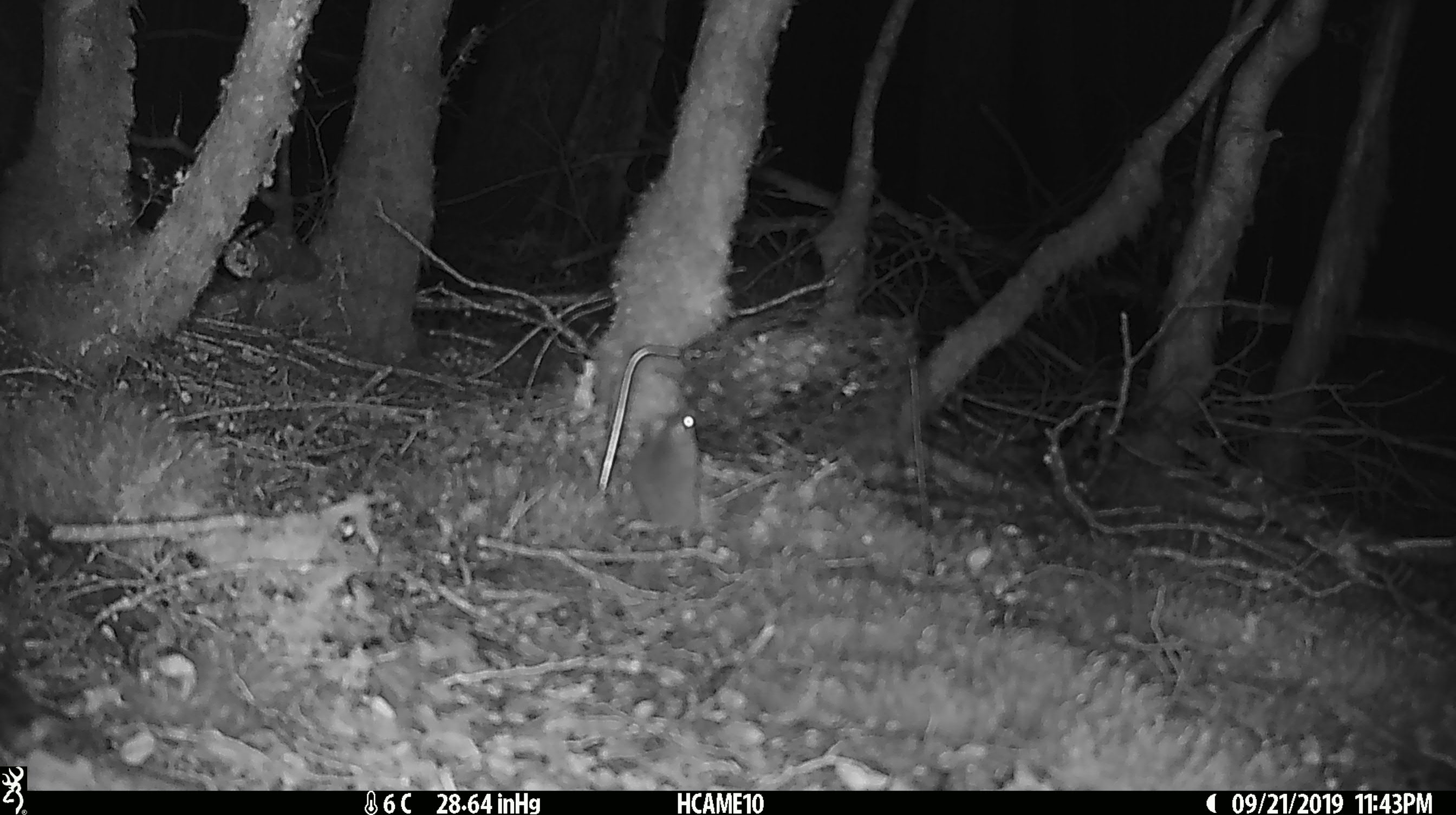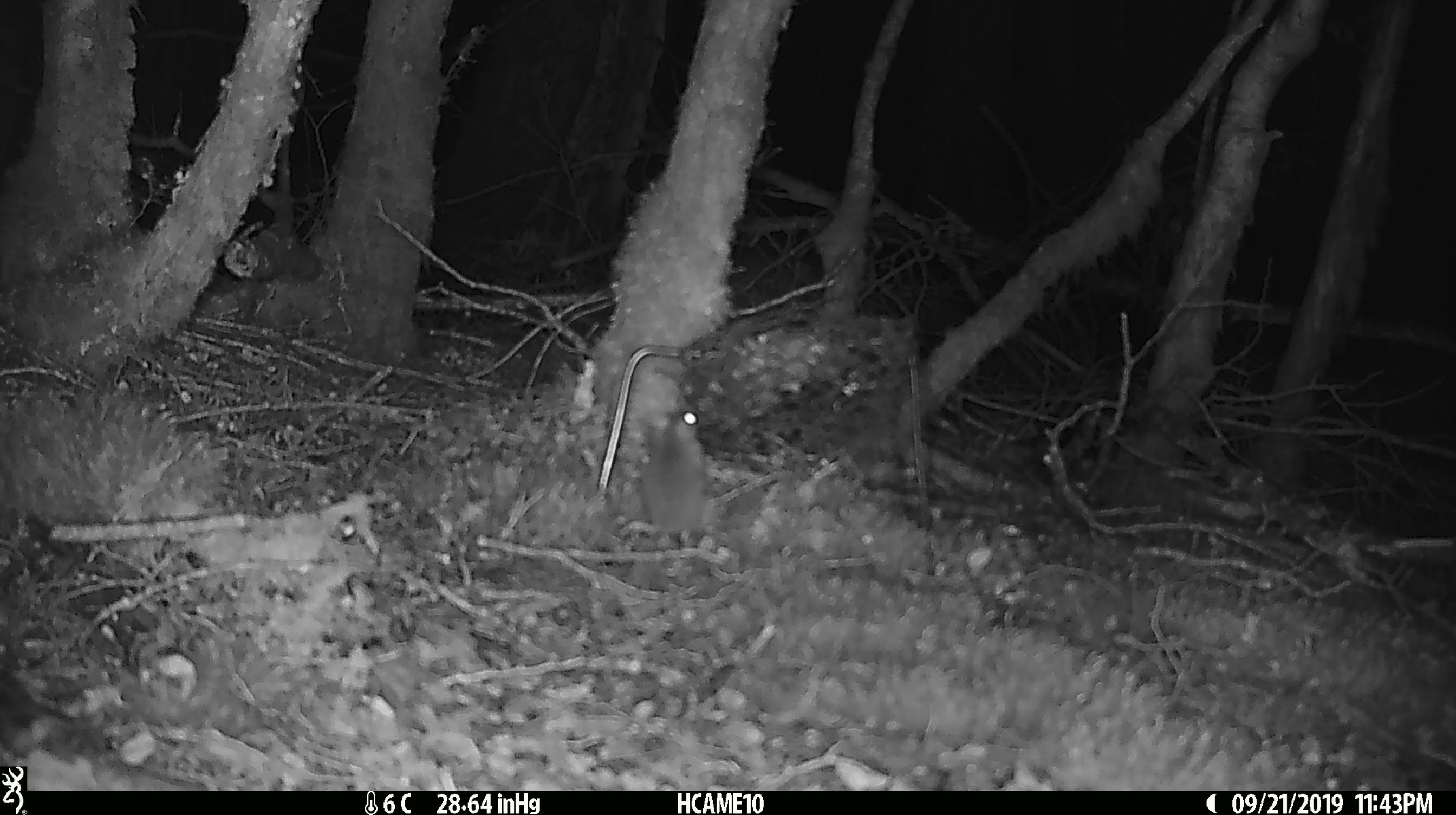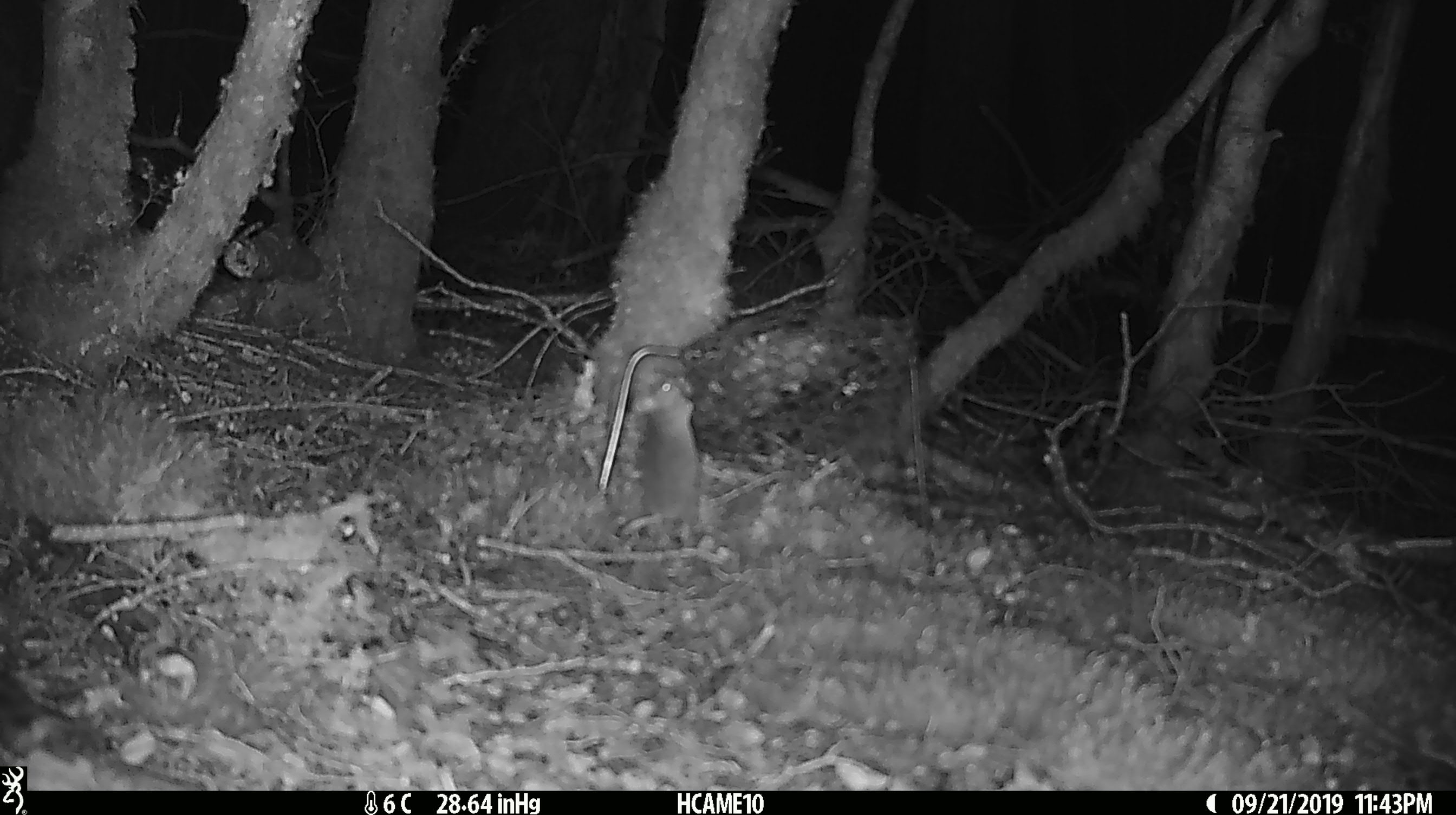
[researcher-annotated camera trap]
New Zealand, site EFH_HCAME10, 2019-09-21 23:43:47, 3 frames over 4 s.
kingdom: Animalia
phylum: Chordata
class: Mammalia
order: Rodentia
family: Muridae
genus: Mus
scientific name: Mus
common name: mouse